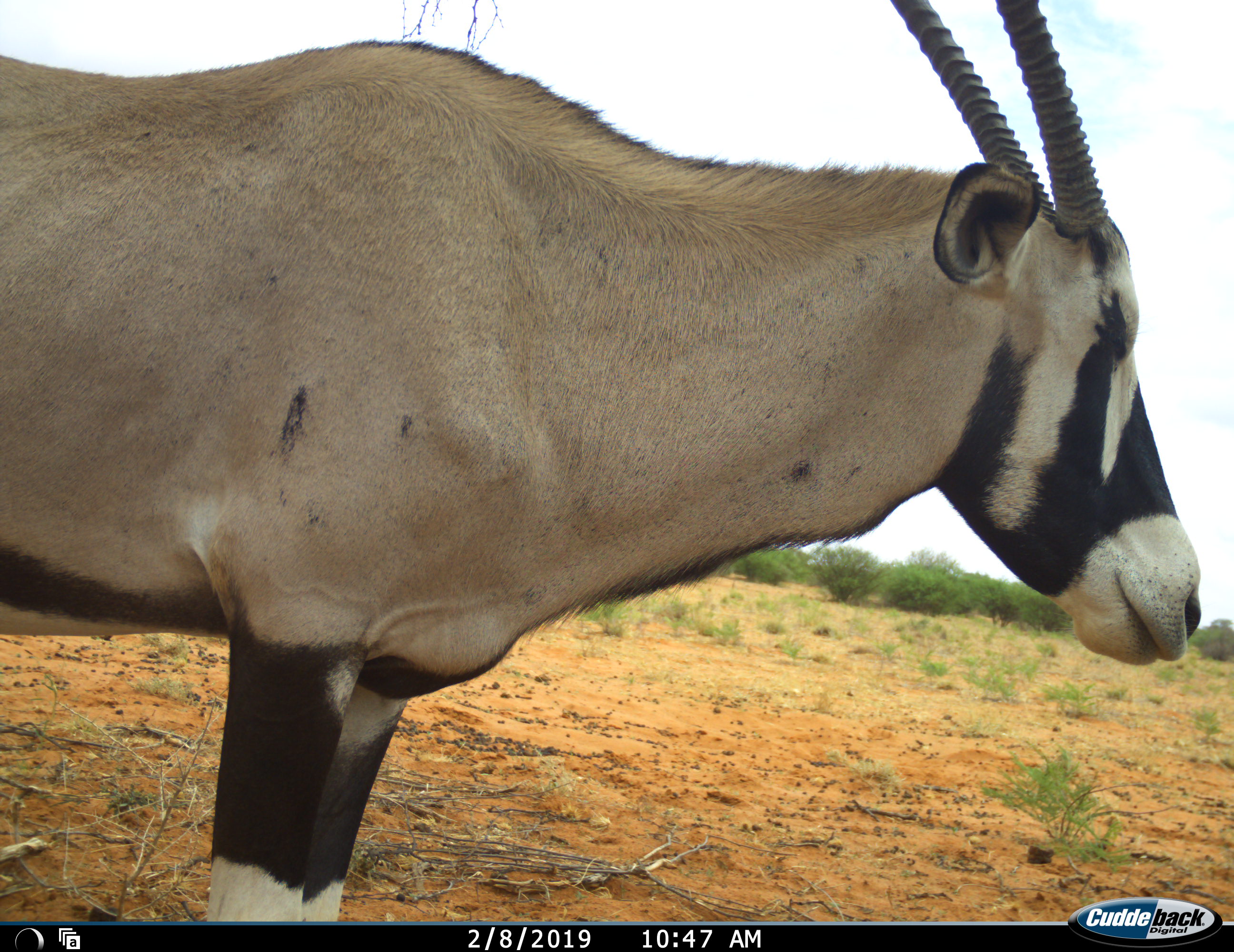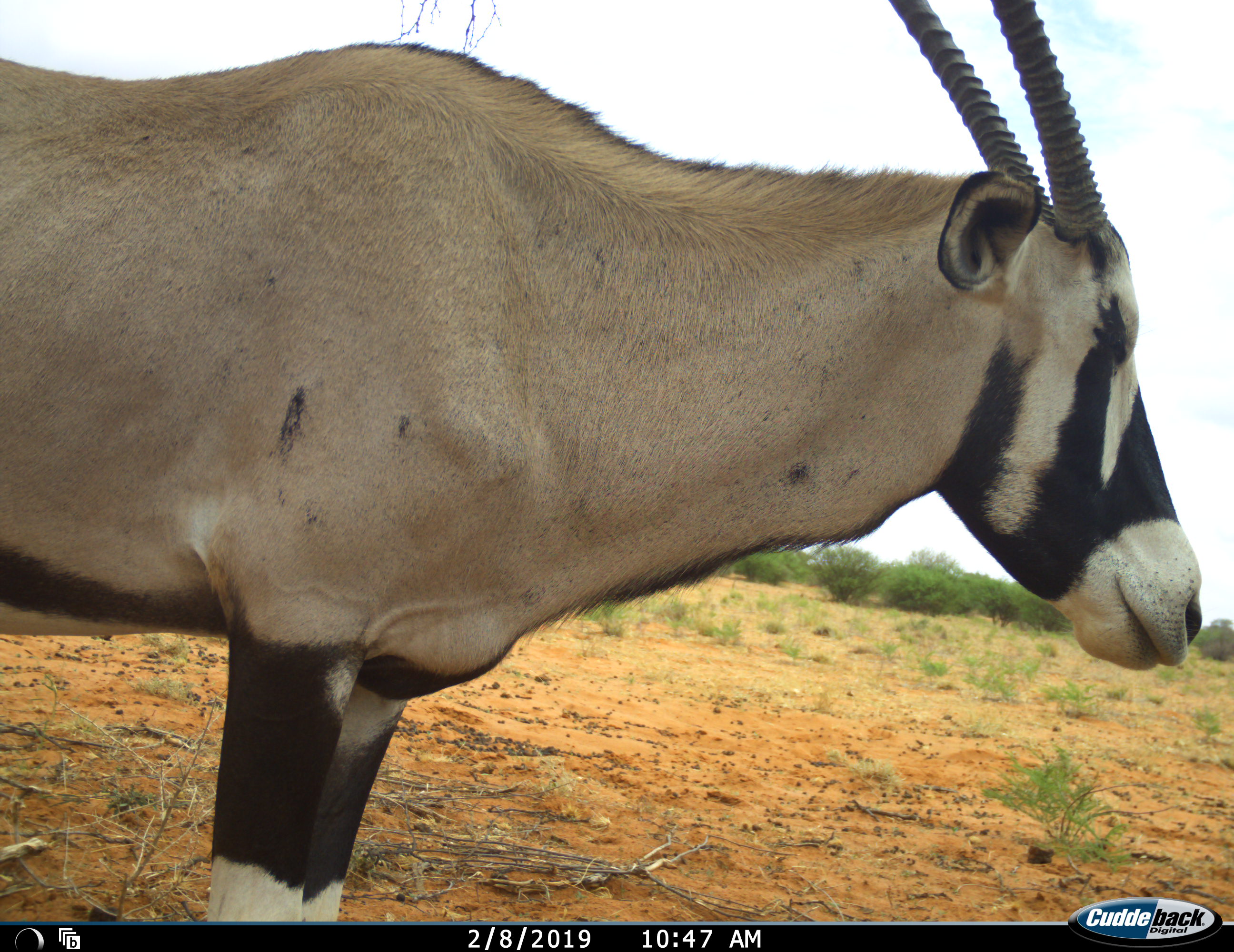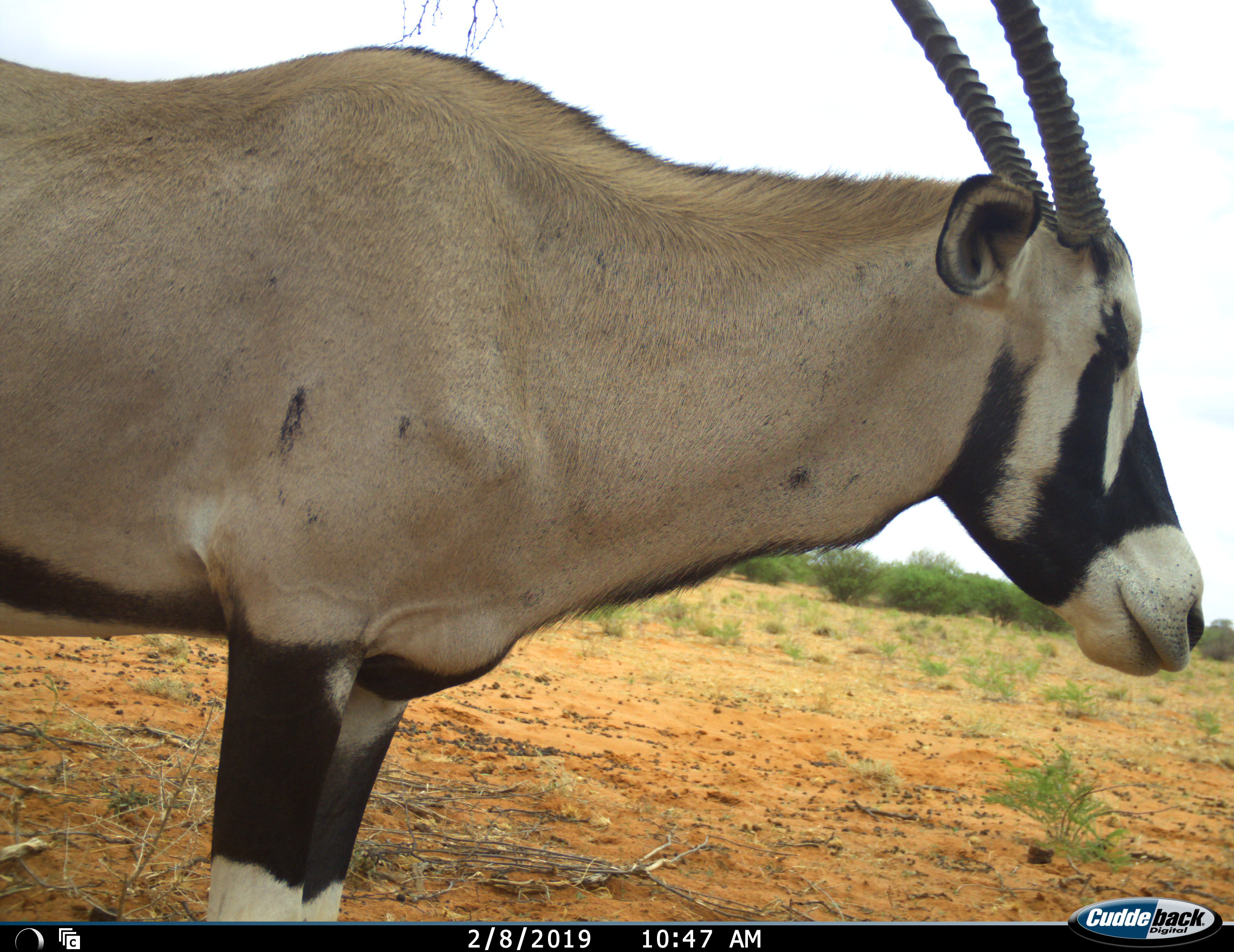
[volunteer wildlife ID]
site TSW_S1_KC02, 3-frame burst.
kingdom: Animalia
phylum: Chordata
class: Mammalia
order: Artiodactyla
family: Bovidae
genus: Oryx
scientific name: Oryx gazella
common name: gemsbok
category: oryx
Oryx (gemsbok) (Oryx gazella), count 1. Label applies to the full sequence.